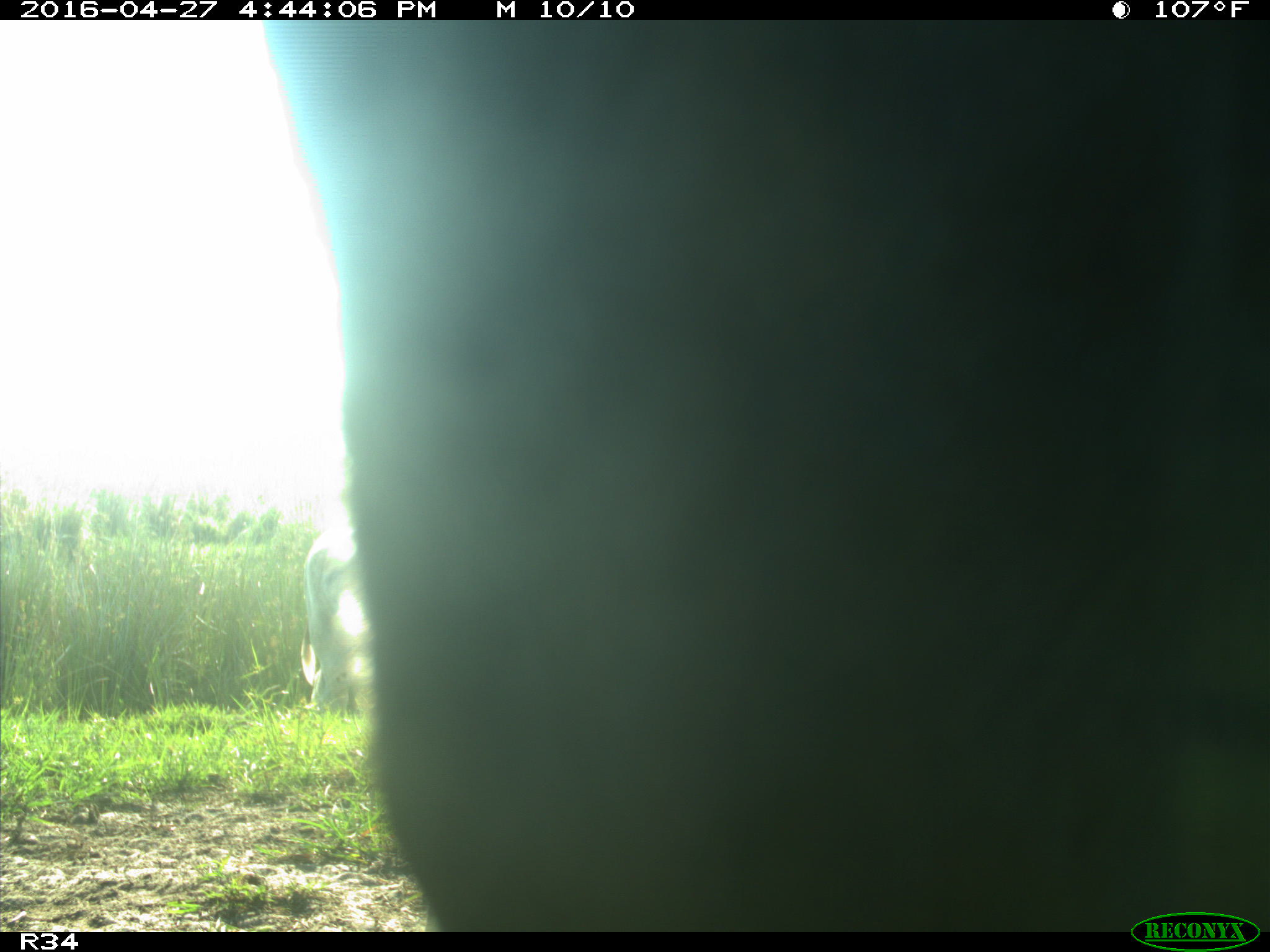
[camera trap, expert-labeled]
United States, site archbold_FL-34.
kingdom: Animalia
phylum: Chordata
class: Mammalia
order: Artiodactyla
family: Bovidae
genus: Bos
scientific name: Bos taurus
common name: domestic cow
Bos taurus (domestic cow).